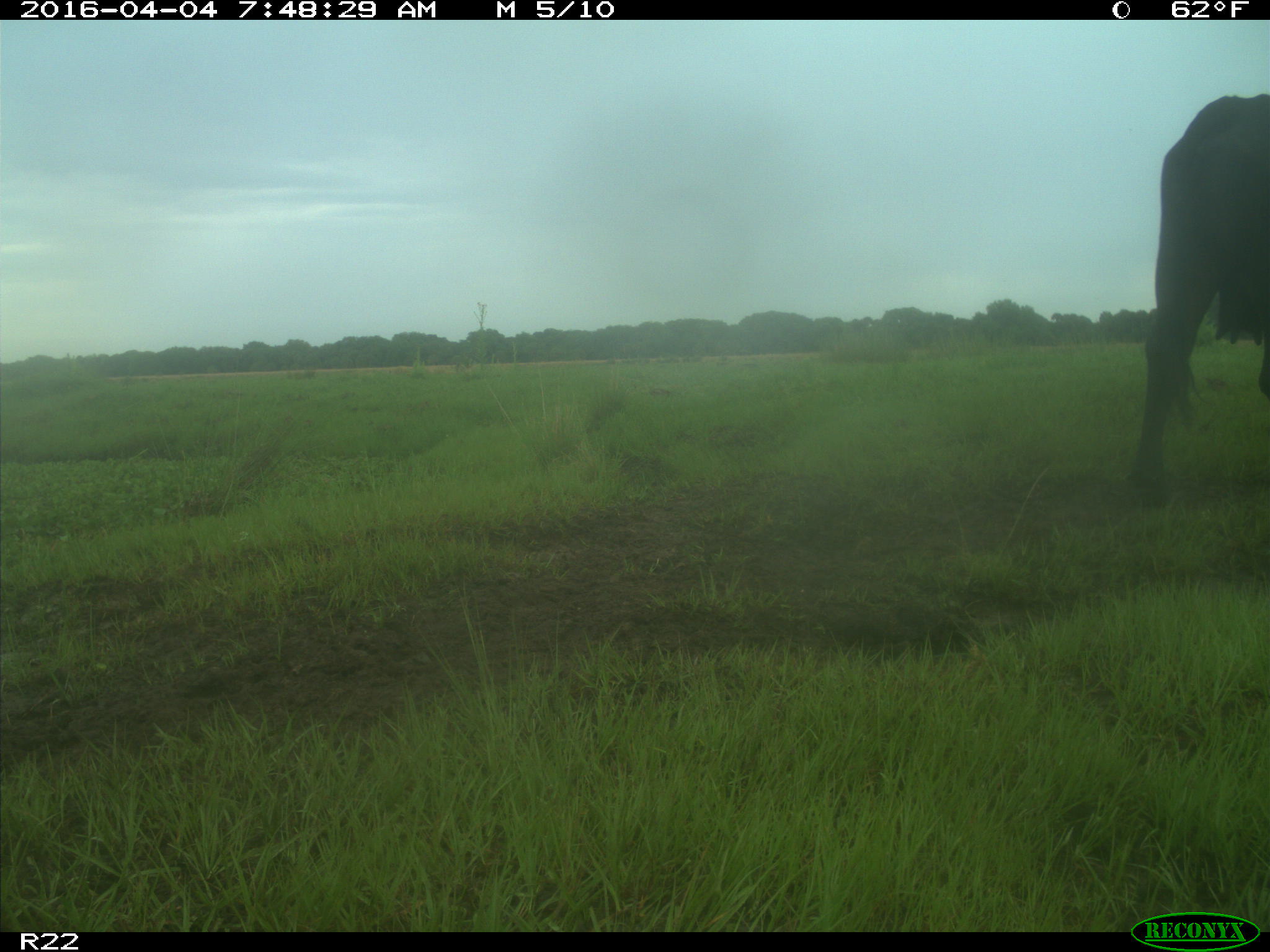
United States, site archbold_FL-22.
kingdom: Animalia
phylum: Chordata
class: Mammalia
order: Artiodactyla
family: Bovidae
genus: Bos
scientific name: Bos taurus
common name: domestic cow